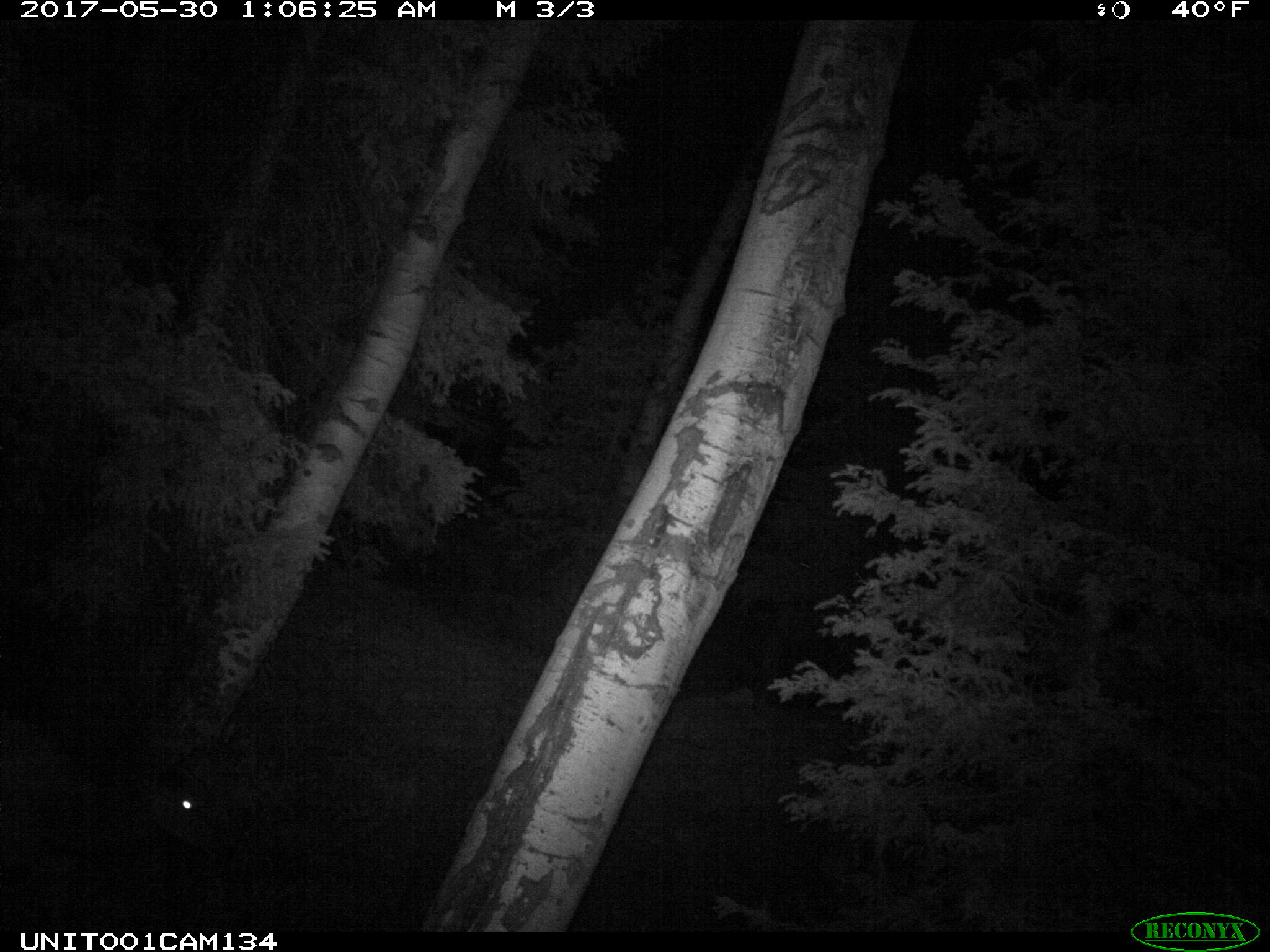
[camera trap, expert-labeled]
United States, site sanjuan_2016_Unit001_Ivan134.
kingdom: Animalia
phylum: Chordata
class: Mammalia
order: Artiodactyla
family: Cervidae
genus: Cervus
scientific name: Cervus elaphus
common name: red deer